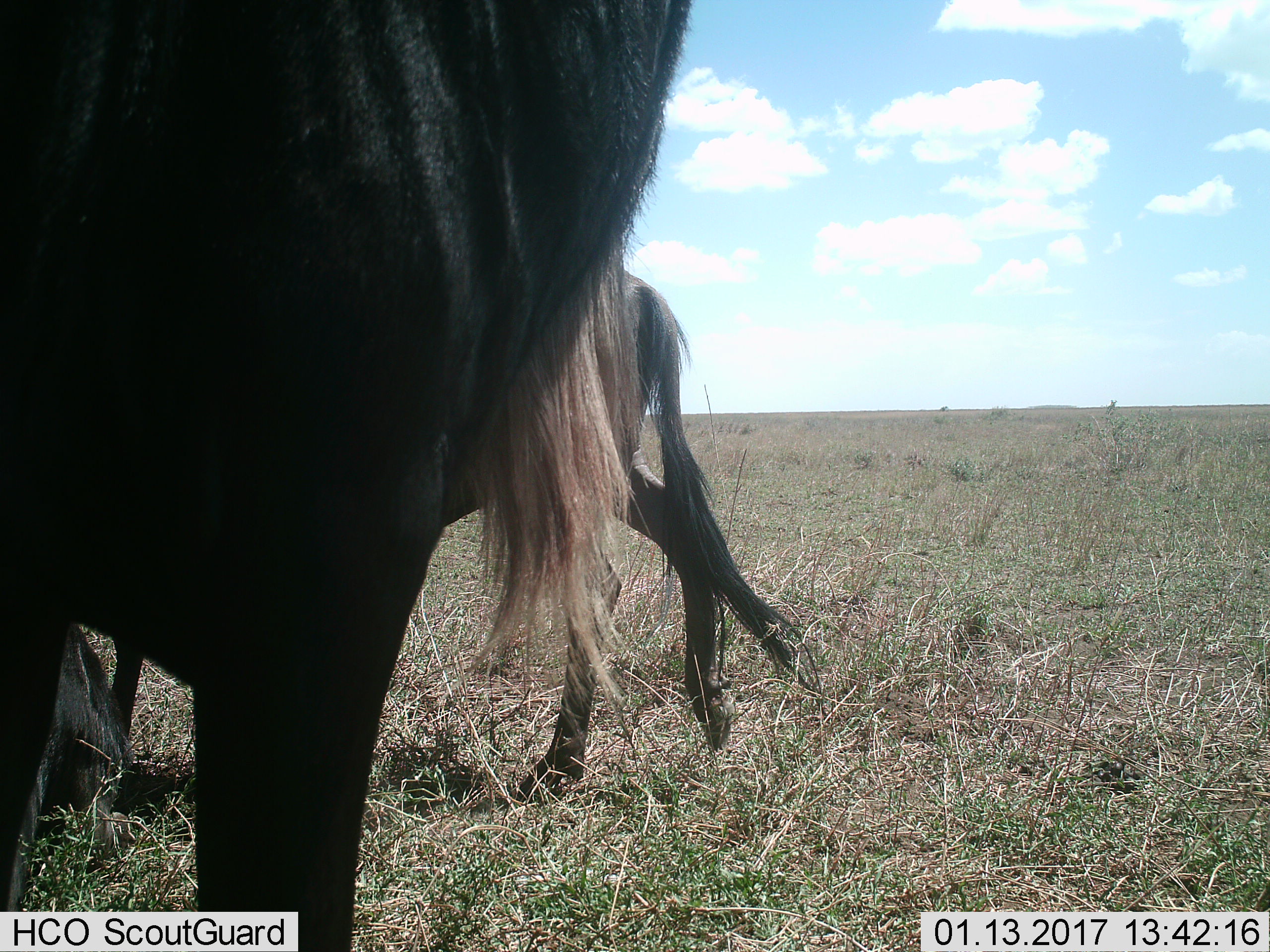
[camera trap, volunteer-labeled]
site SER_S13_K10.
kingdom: Animalia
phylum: Chordata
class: Mammalia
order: Artiodactyla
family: Bovidae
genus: Connochaetes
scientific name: Connochaetes taurinus taurinus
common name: blue wildebeest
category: wildebeestblue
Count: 3.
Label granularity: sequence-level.